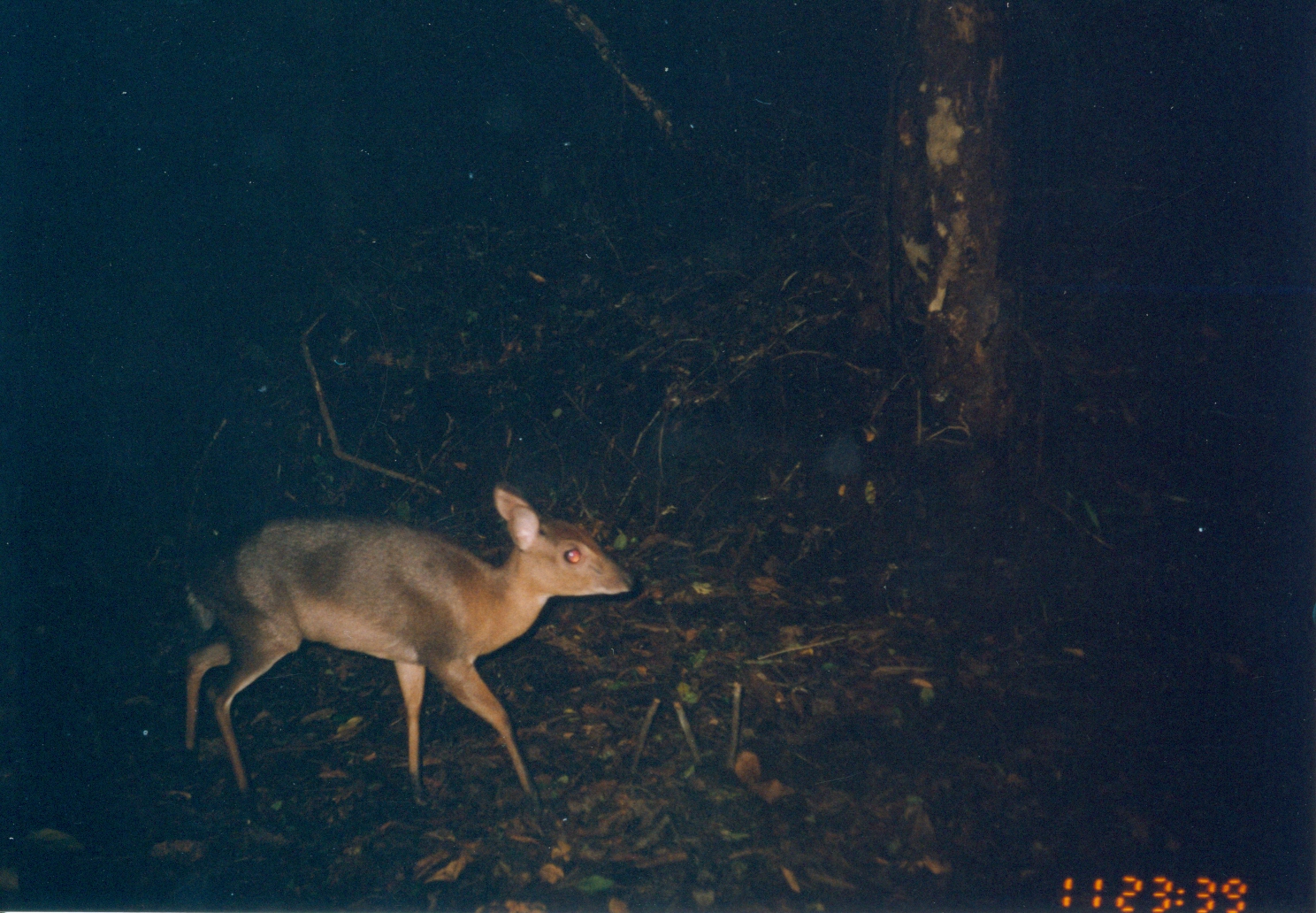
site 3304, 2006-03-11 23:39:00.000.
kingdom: Animalia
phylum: Chordata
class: Mammalia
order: Artiodactyla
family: Bovidae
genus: Nesotragus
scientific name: Nesotragus moschatus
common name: suni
Nesotragus moschatus (suni), count 1.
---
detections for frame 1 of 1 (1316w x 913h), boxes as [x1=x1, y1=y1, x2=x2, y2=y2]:
nesotragus moschatus: [x1=169, y1=478, x2=639, y2=810]